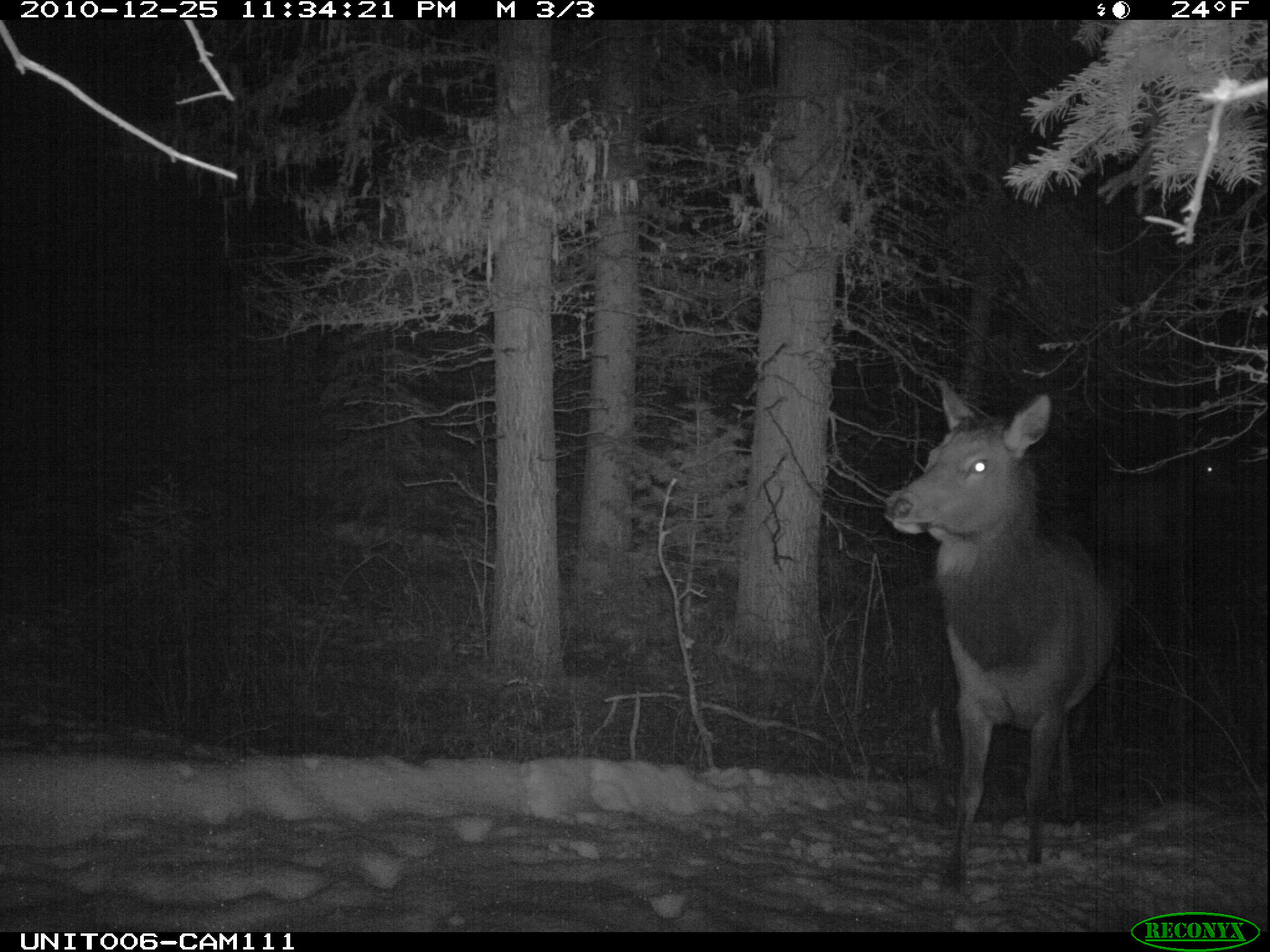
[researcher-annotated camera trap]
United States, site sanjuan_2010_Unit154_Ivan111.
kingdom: Animalia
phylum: Chordata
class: Mammalia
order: Artiodactyla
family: Cervidae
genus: Cervus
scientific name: Cervus elaphus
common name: red deer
Cervus elaphus (red deer).